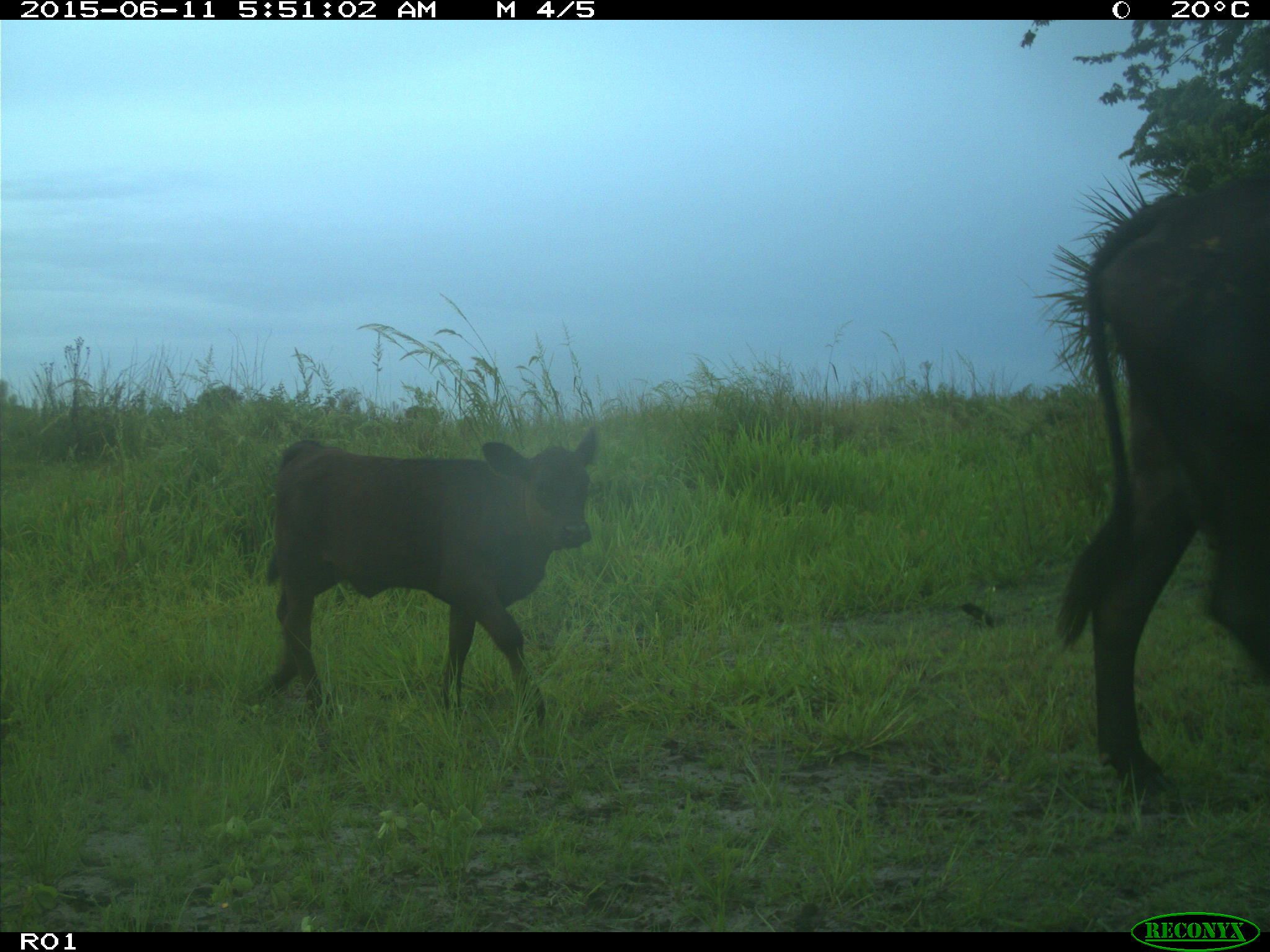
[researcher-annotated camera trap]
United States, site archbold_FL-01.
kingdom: Animalia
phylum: Chordata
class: Mammalia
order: Artiodactyla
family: Bovidae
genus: Bos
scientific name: Bos taurus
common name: domestic cow